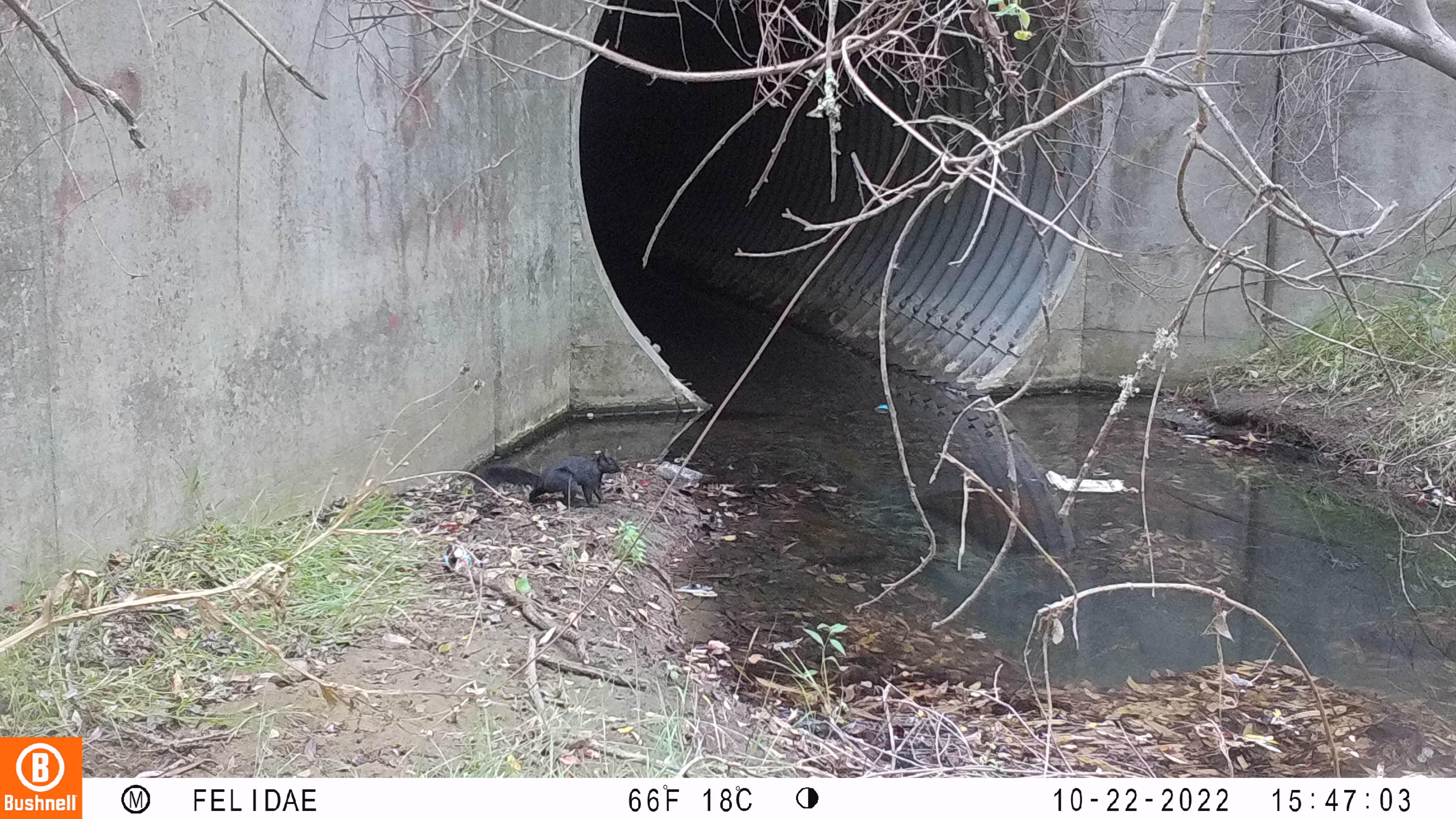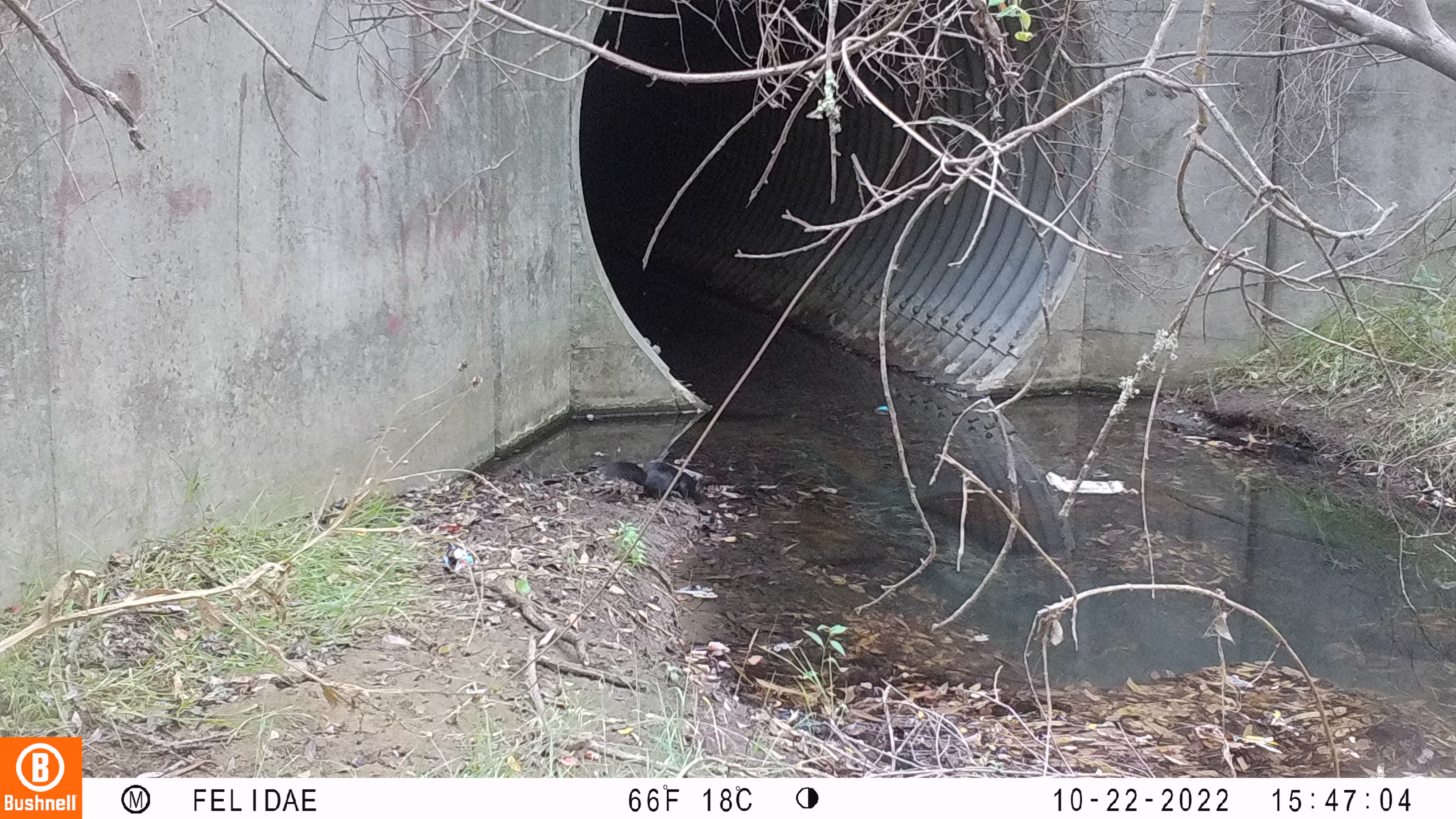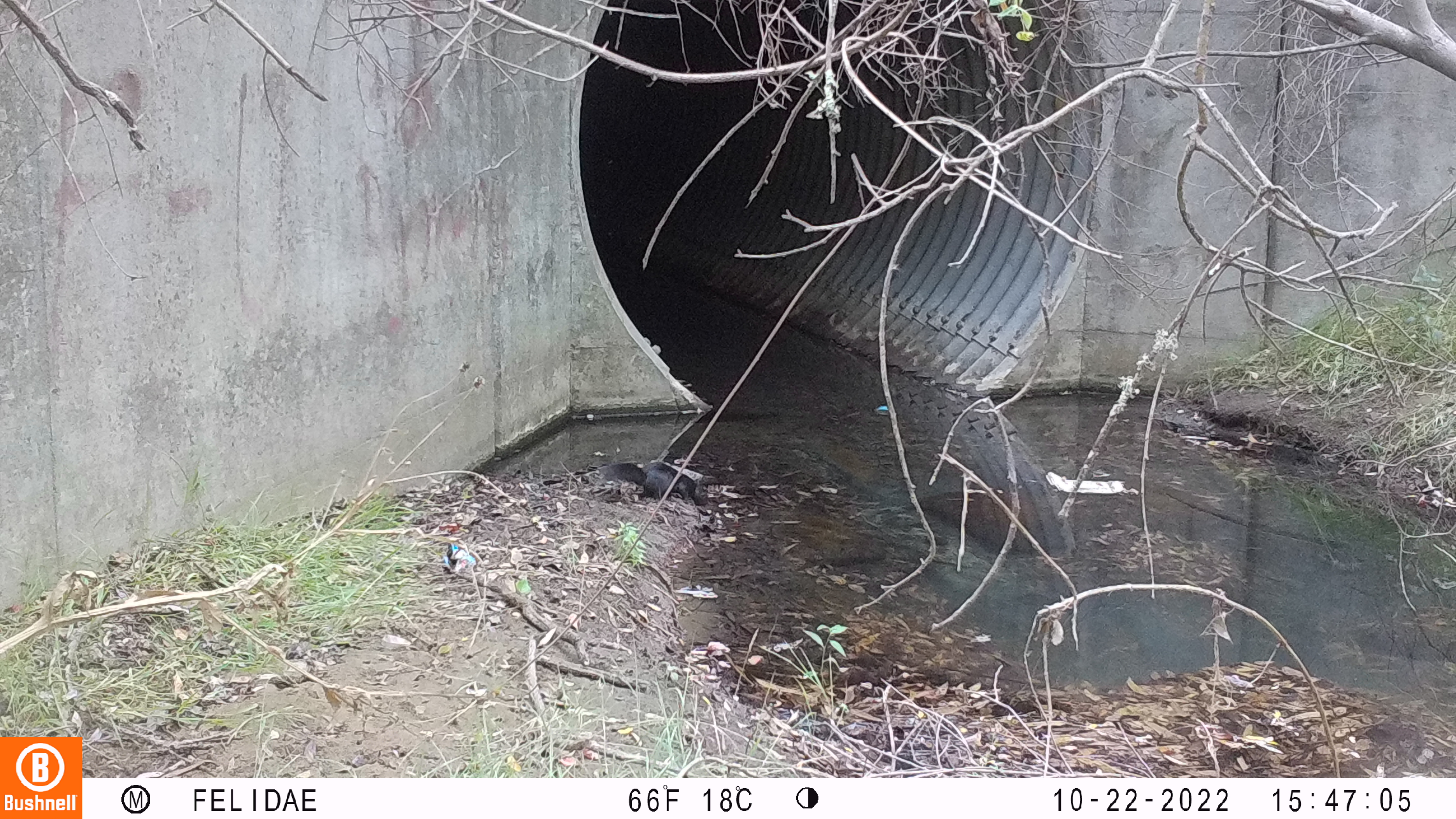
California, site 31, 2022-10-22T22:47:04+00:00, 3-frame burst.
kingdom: Animalia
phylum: Chordata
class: Mammalia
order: Rodentia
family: Sciuridae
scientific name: Sciuridae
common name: squirrel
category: unknown squirrel